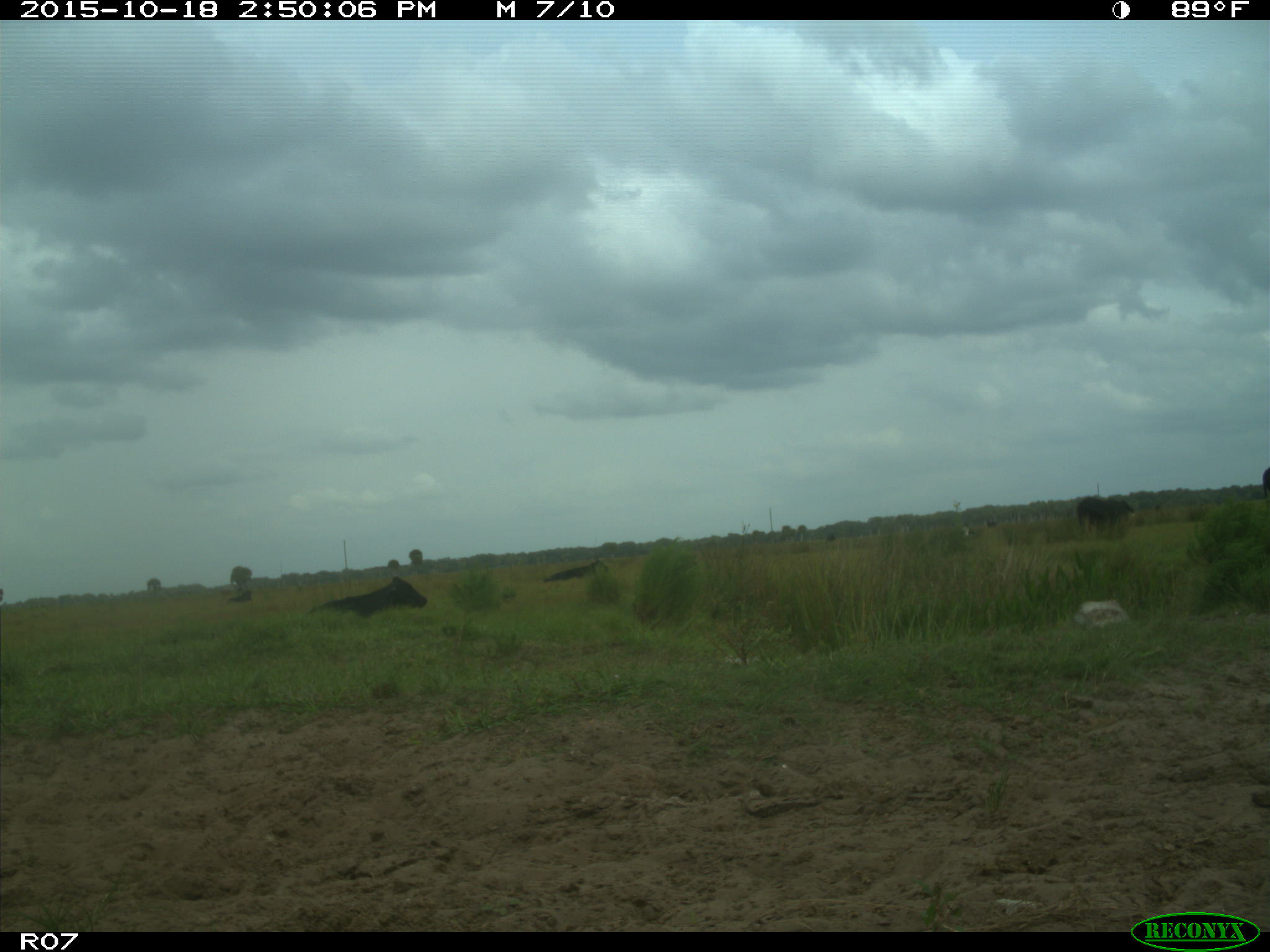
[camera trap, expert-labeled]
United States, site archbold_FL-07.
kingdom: Animalia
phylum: Chordata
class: Mammalia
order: Artiodactyla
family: Bovidae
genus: Bos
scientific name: Bos taurus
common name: domestic cow